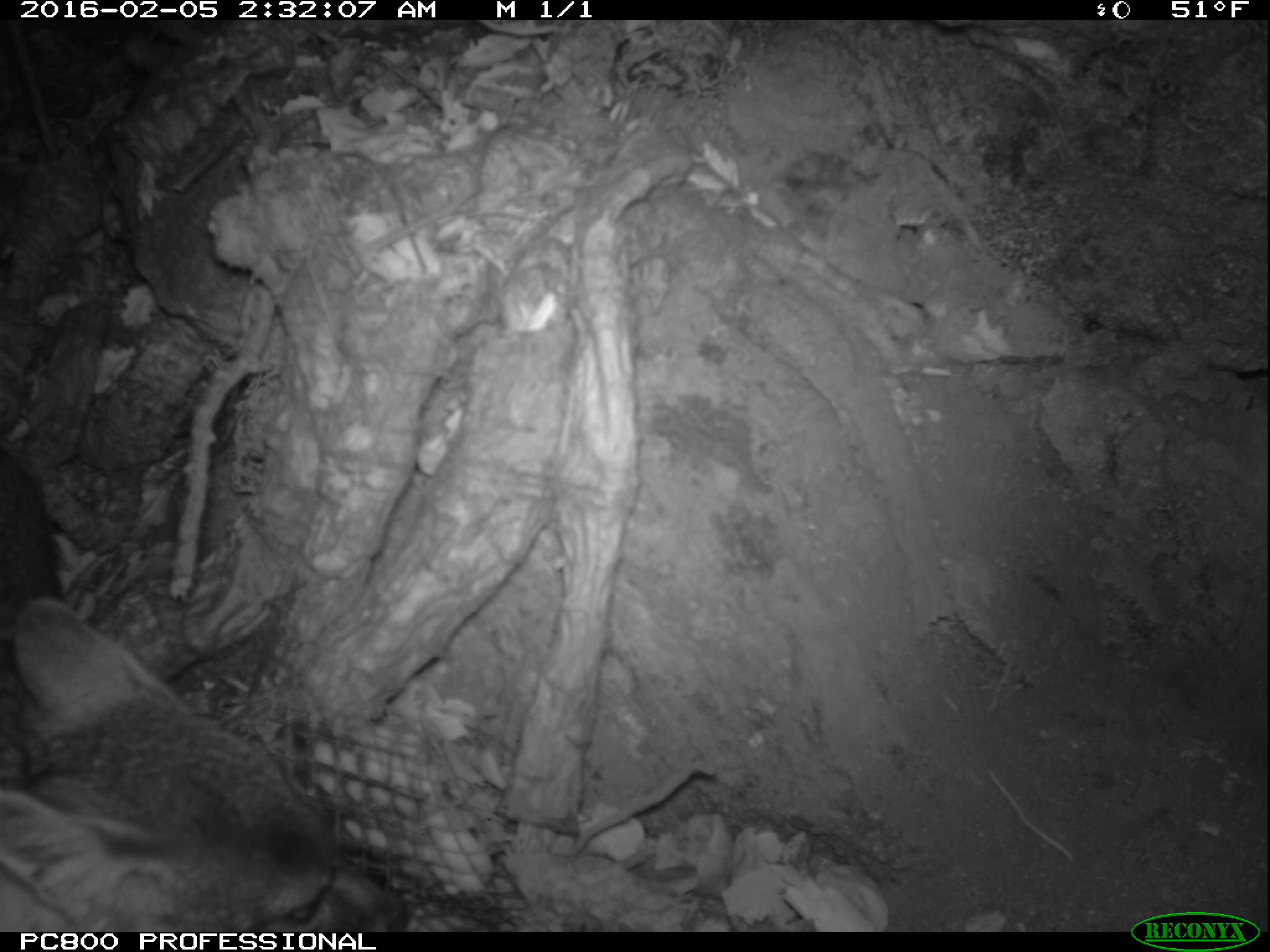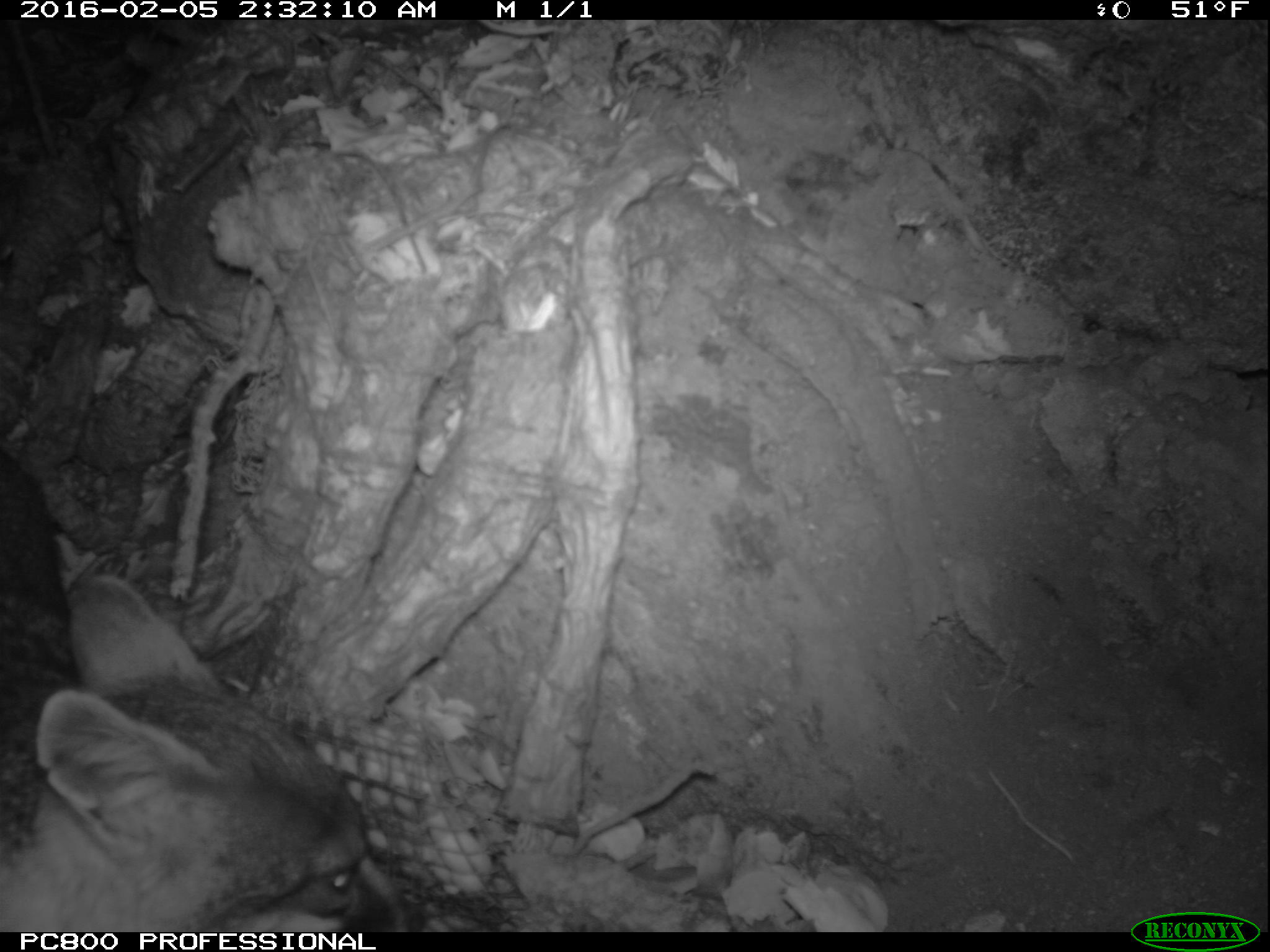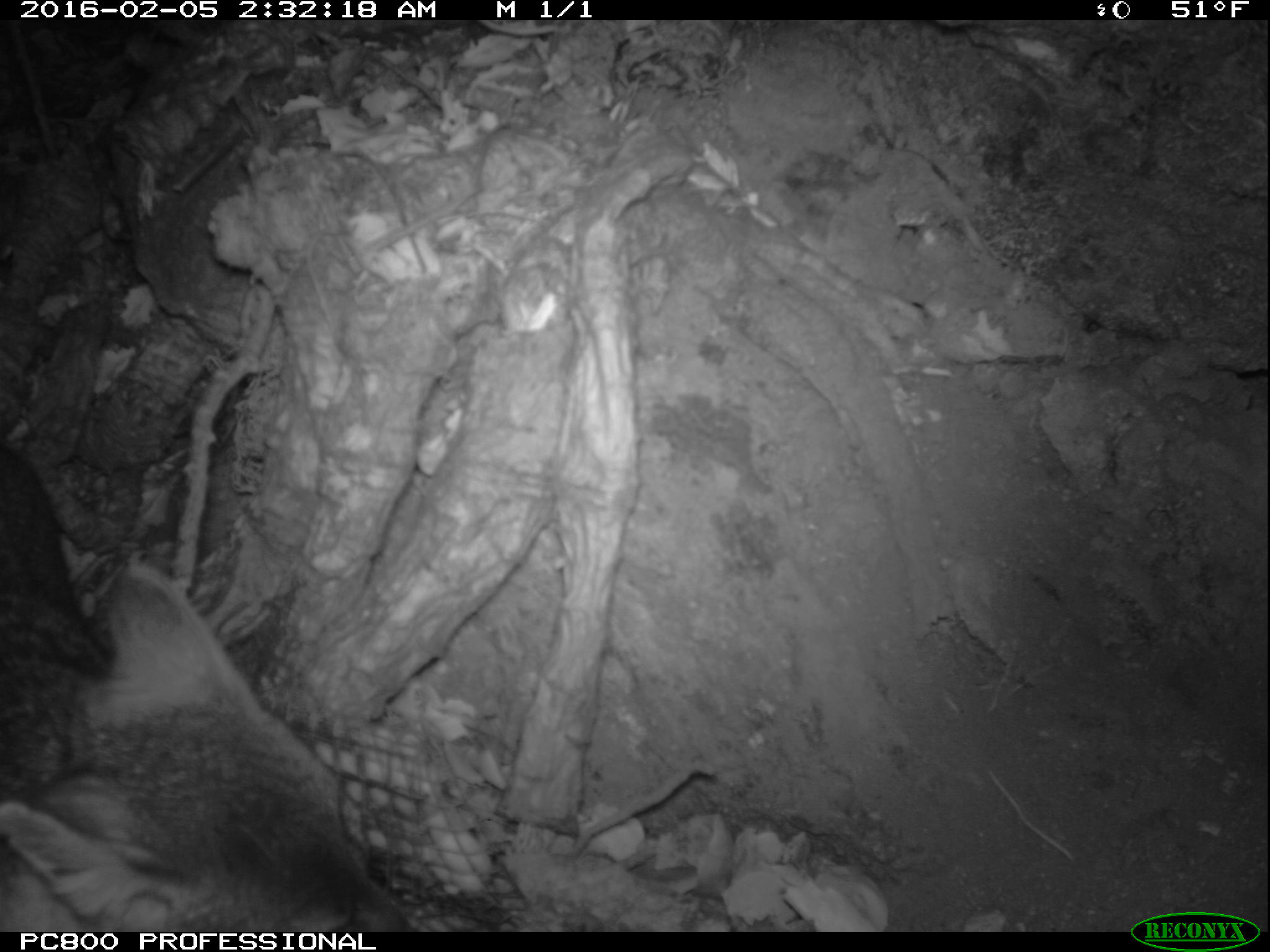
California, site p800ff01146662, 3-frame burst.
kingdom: Animalia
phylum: Chordata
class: Mammalia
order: Carnivora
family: Canidae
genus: Urocyon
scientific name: Urocyon littoralis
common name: island fox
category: fox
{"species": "fox (island fox) (Urocyon littoralis)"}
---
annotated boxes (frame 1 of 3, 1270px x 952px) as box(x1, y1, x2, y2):
fox: box(0, 591, 411, 933)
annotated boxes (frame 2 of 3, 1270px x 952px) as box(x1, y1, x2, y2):
fox: box(0, 575, 424, 932)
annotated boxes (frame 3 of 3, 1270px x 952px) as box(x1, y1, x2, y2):
fox: box(0, 443, 423, 933)